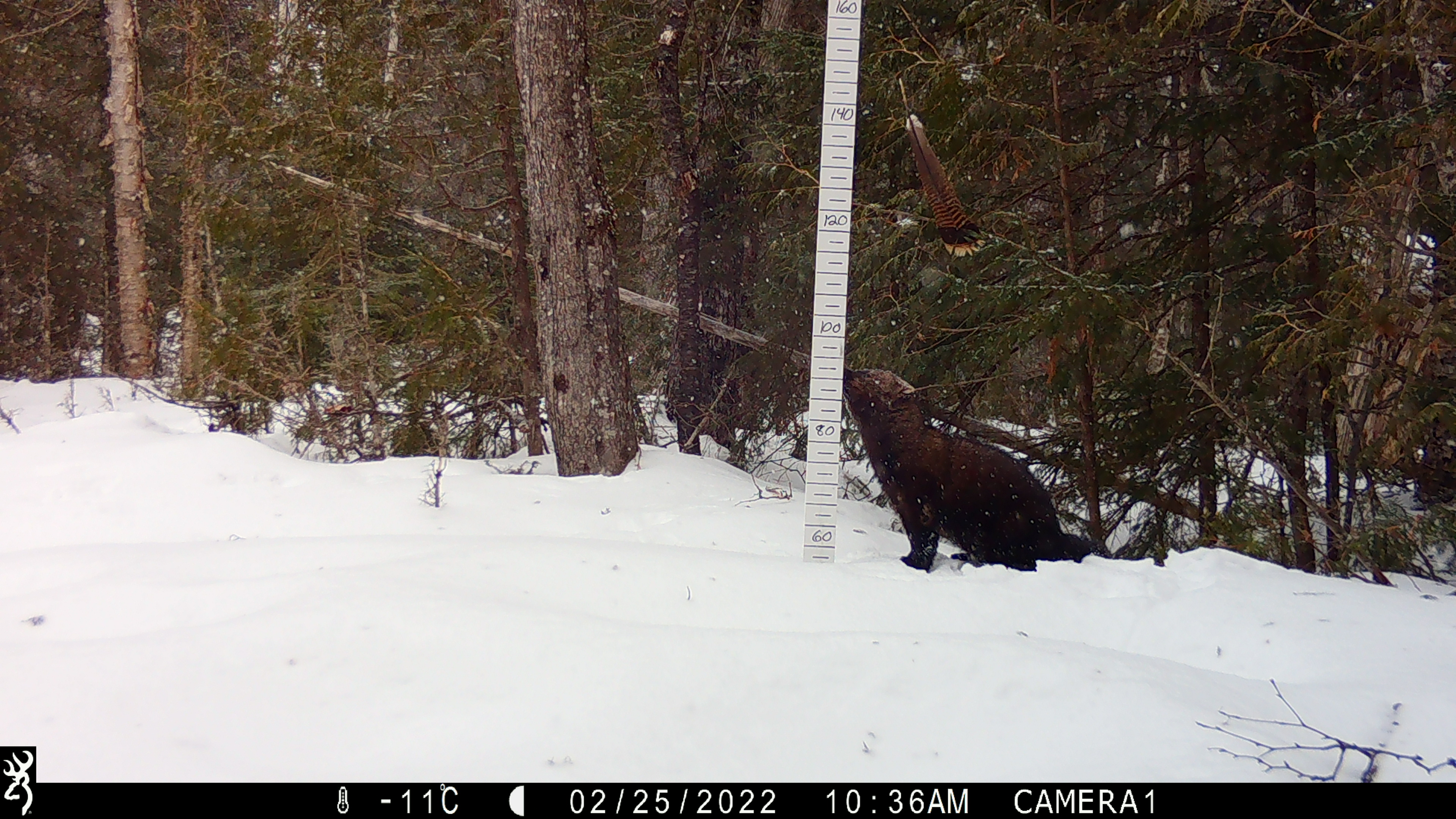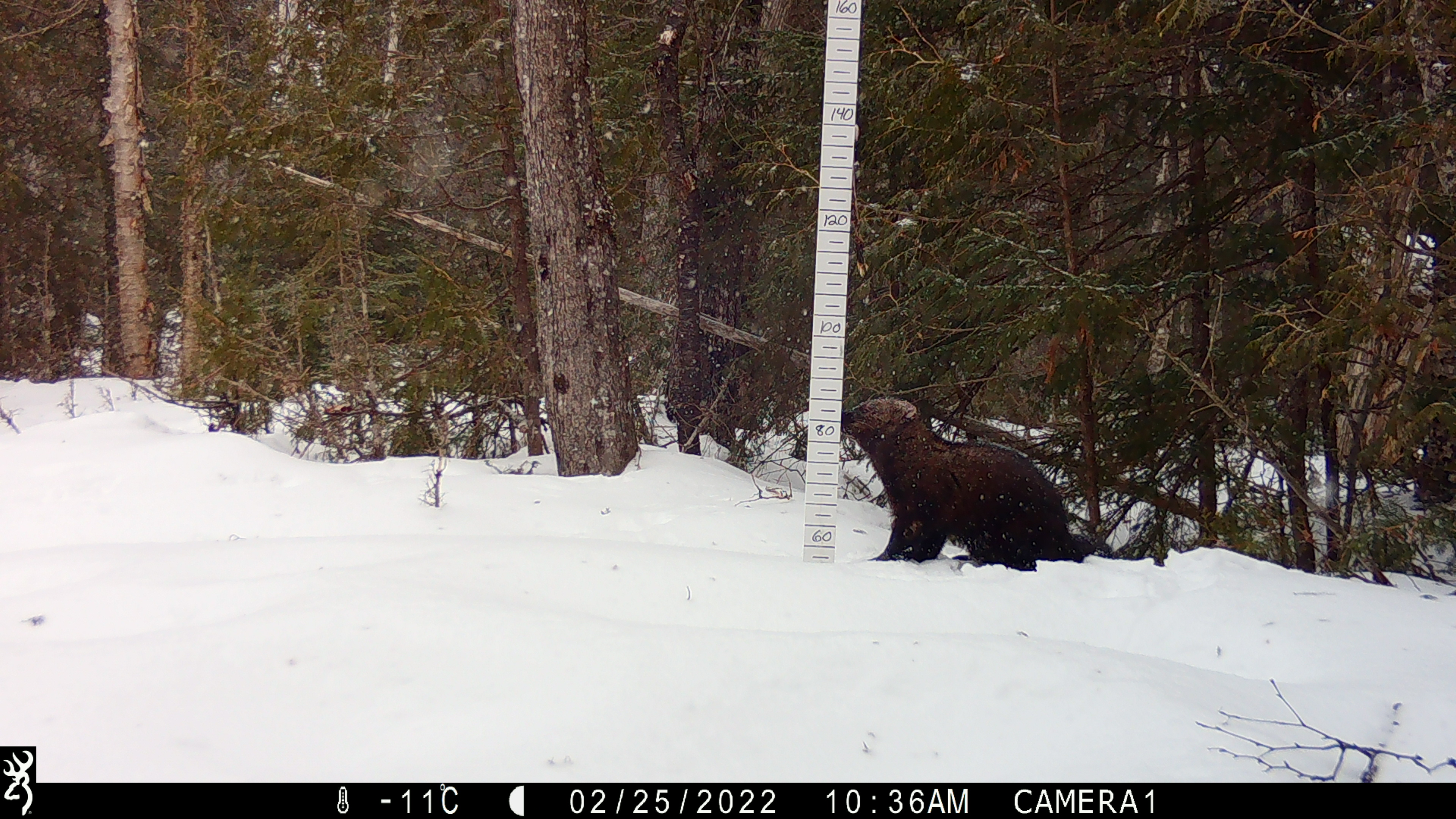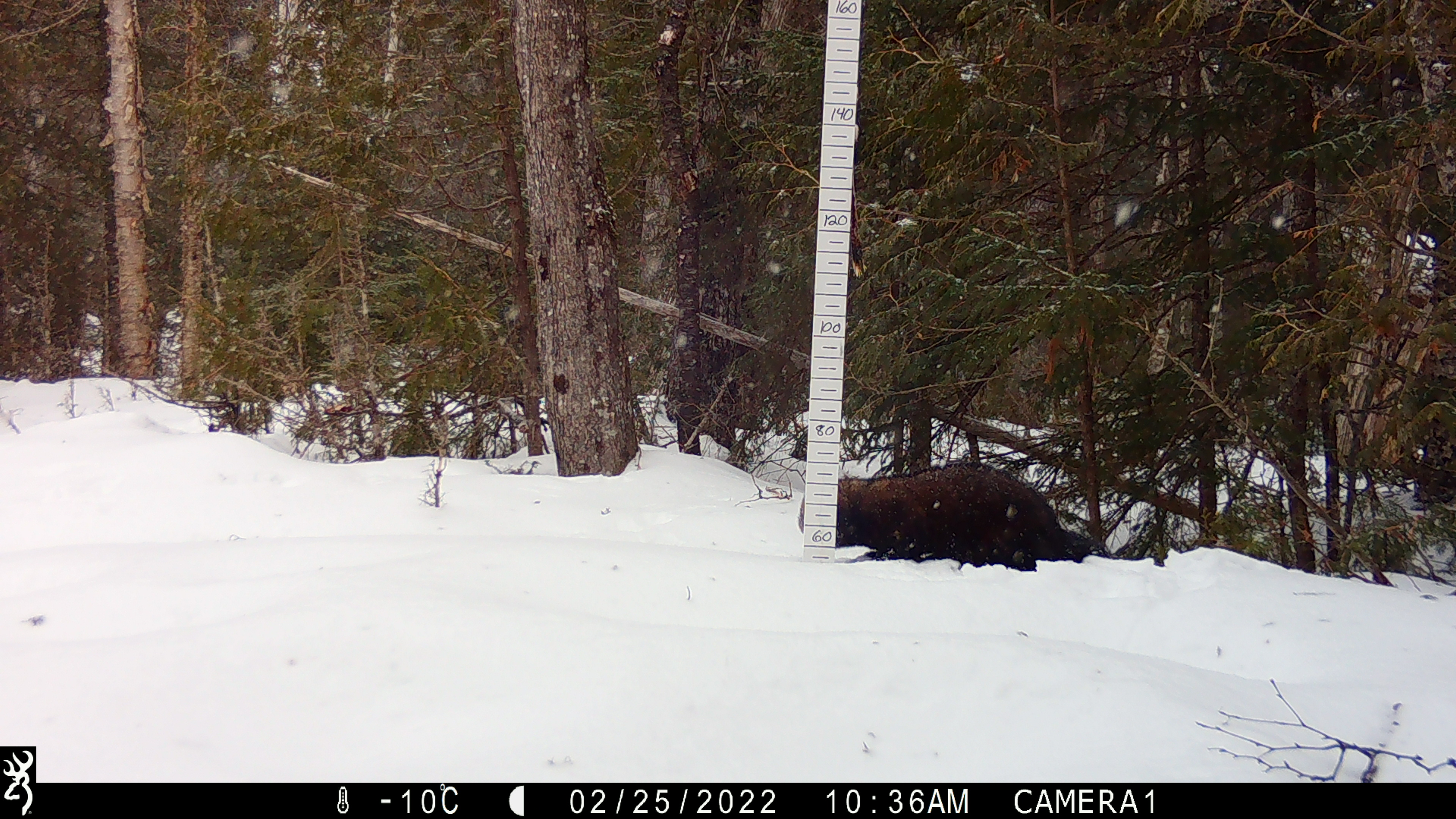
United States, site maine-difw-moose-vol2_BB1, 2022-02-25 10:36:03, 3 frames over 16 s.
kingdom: Animalia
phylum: Chordata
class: Mammalia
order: Carnivora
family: Mustelidae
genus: Pekania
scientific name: Pekania pennanti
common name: fisher